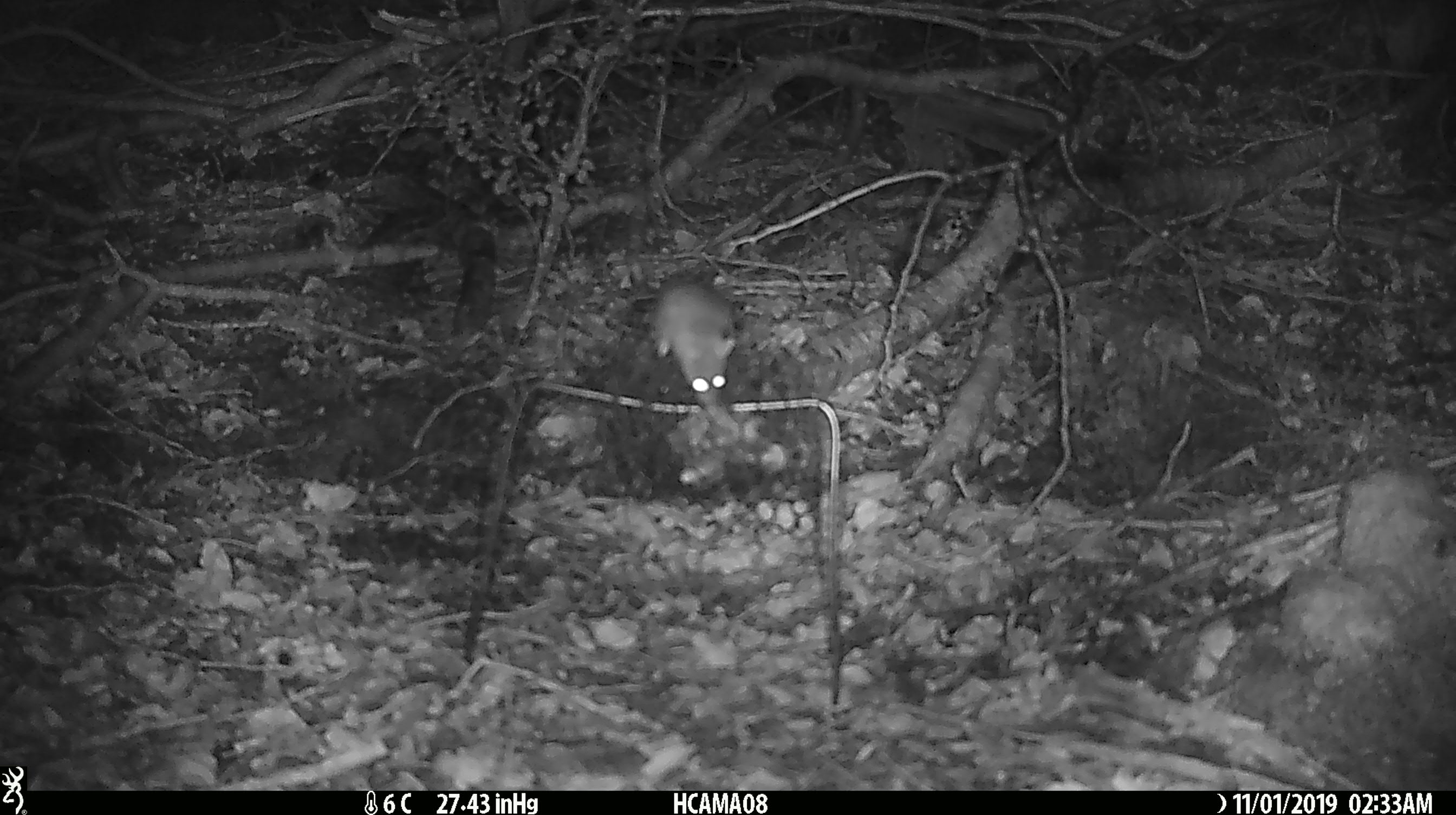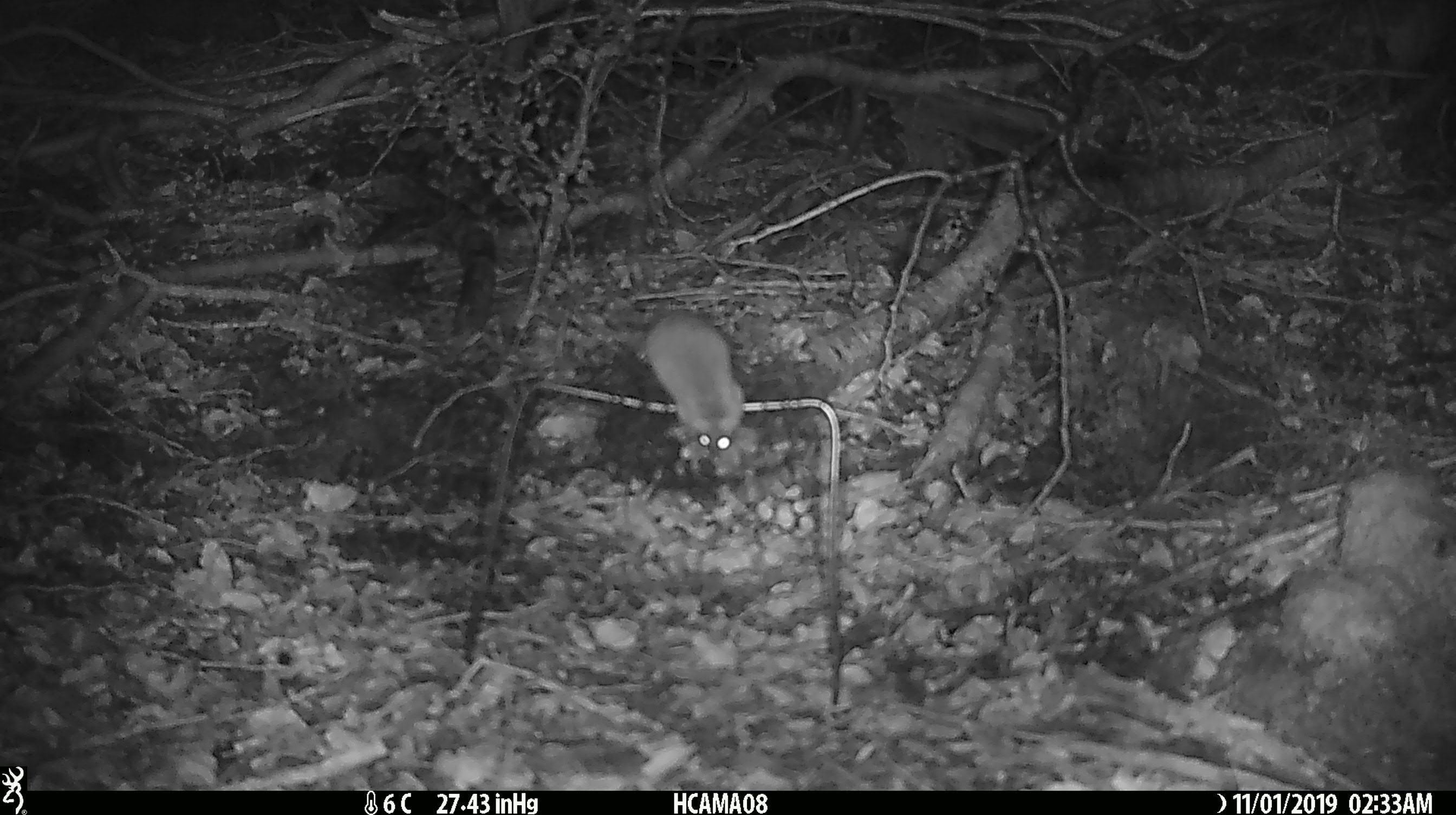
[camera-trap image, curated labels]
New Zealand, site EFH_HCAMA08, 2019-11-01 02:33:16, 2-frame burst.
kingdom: Animalia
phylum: Chordata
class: Mammalia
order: Rodentia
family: Muridae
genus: Mus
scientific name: Mus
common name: mouse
Mouse (Mus).